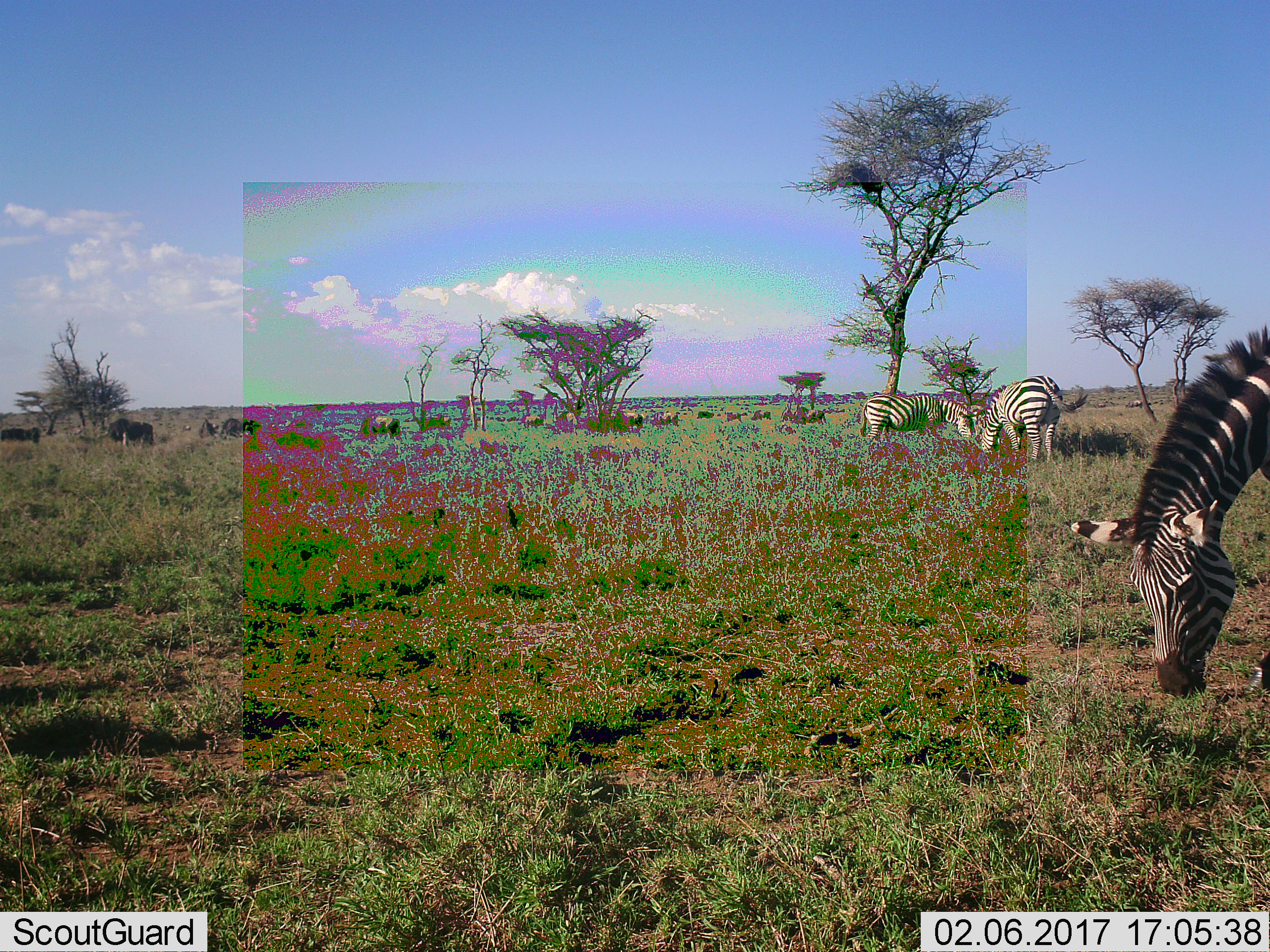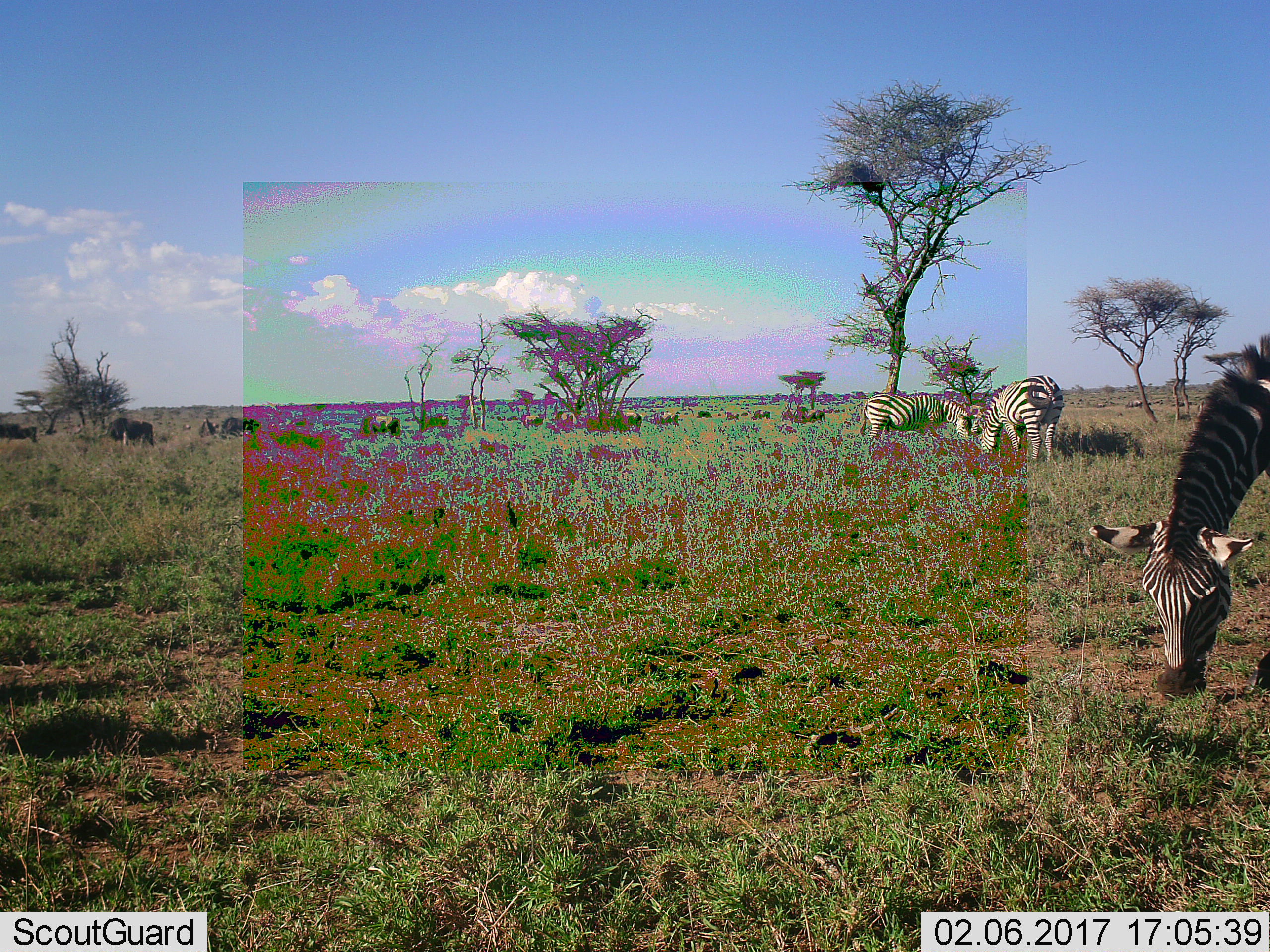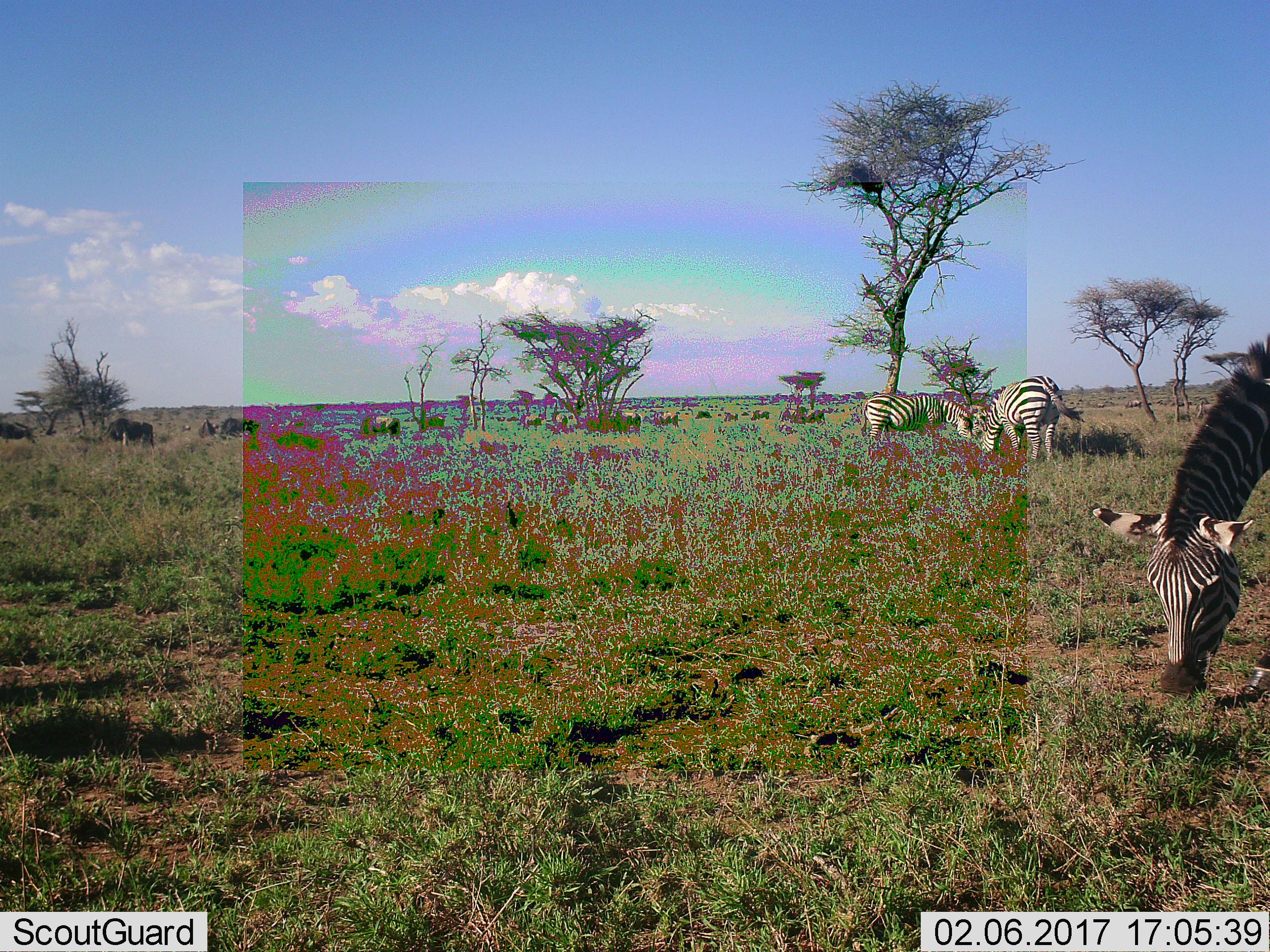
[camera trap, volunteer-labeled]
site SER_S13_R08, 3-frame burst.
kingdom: Animalia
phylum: Chordata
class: Mammalia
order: Perissodactyla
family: Equidae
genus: Equus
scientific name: Equus quagga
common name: plains zebra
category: zebraplains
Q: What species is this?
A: Zebraplains (plains zebra) (Equus quagga).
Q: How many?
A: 4.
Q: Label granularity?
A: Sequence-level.